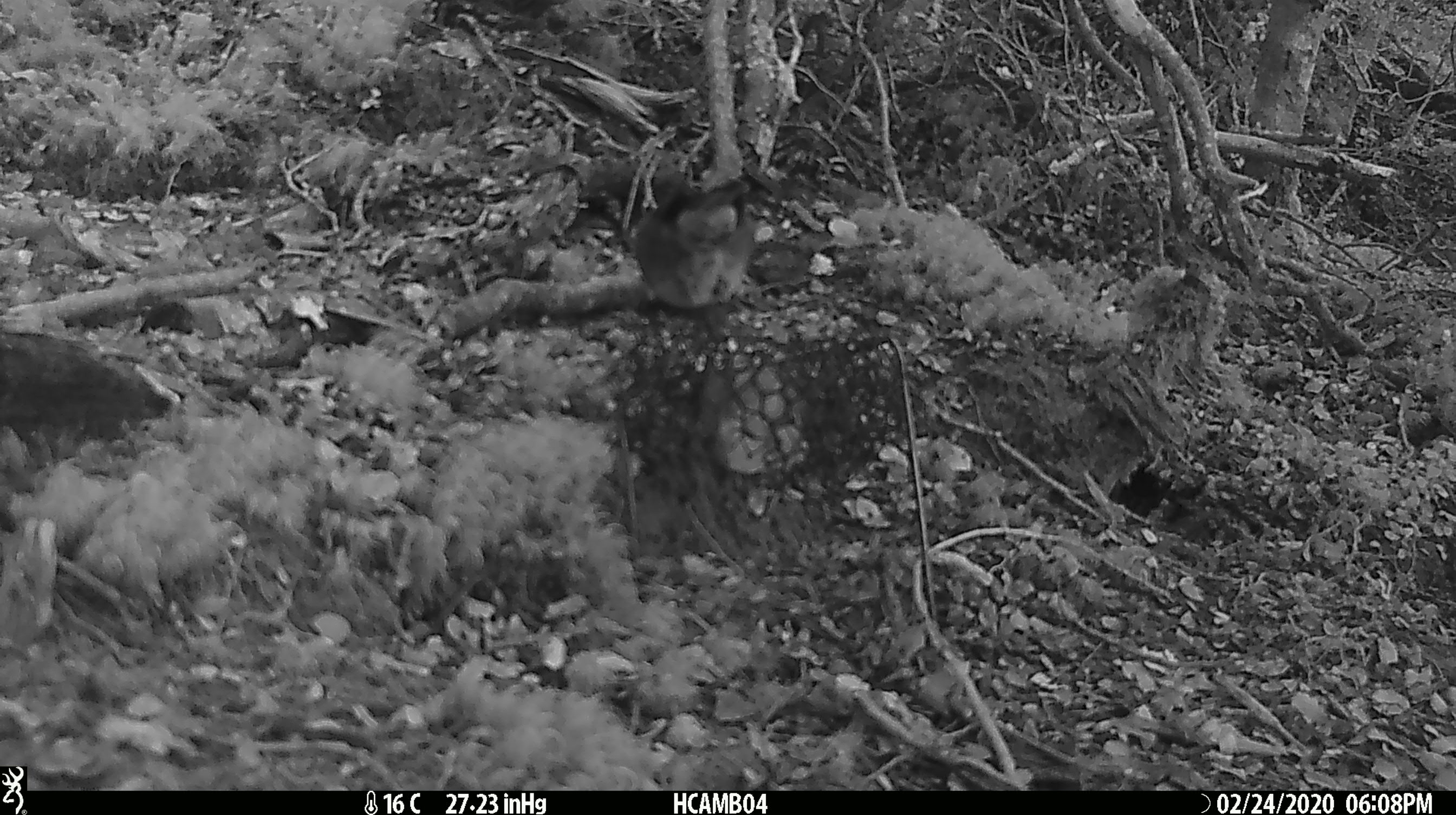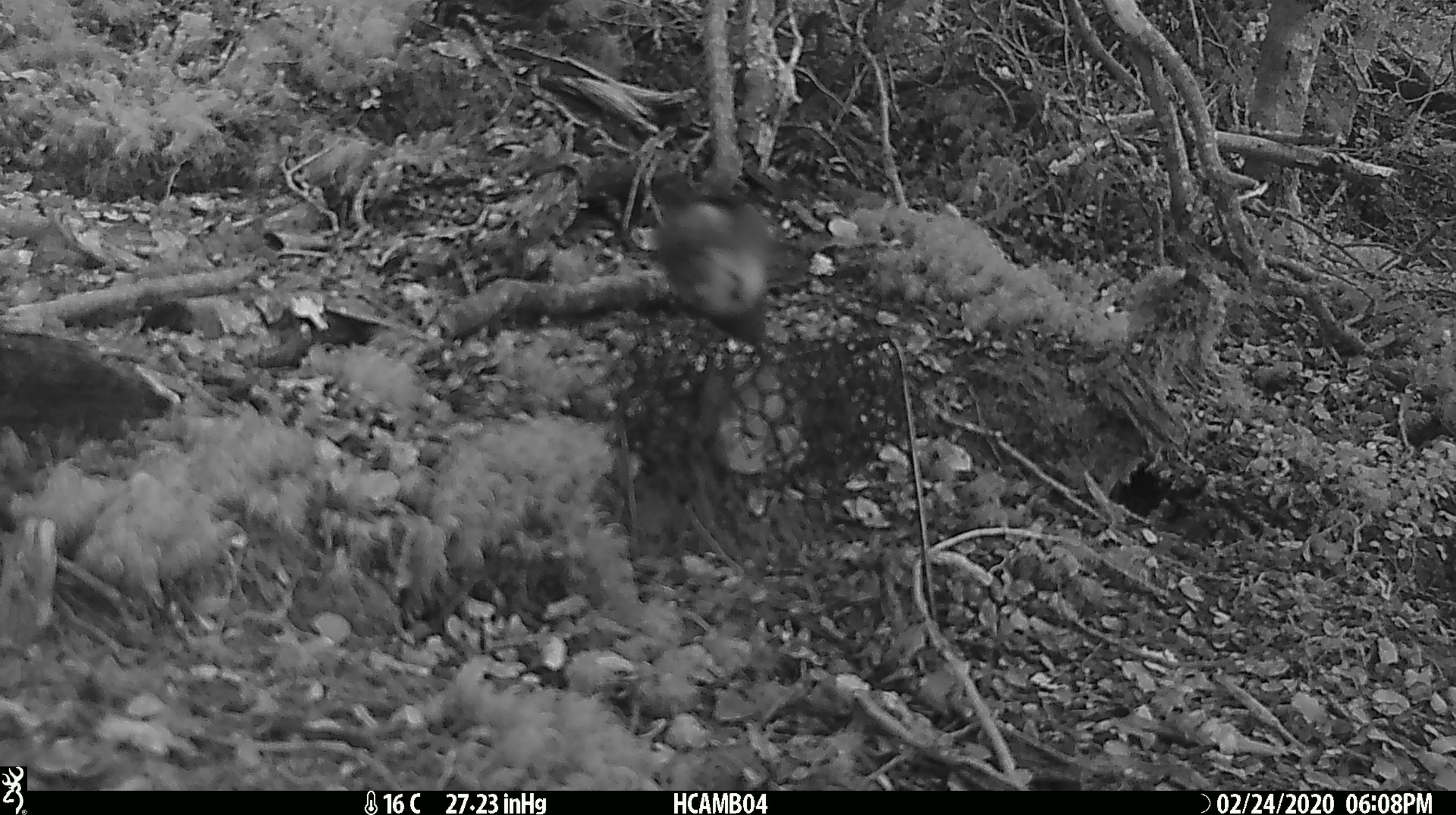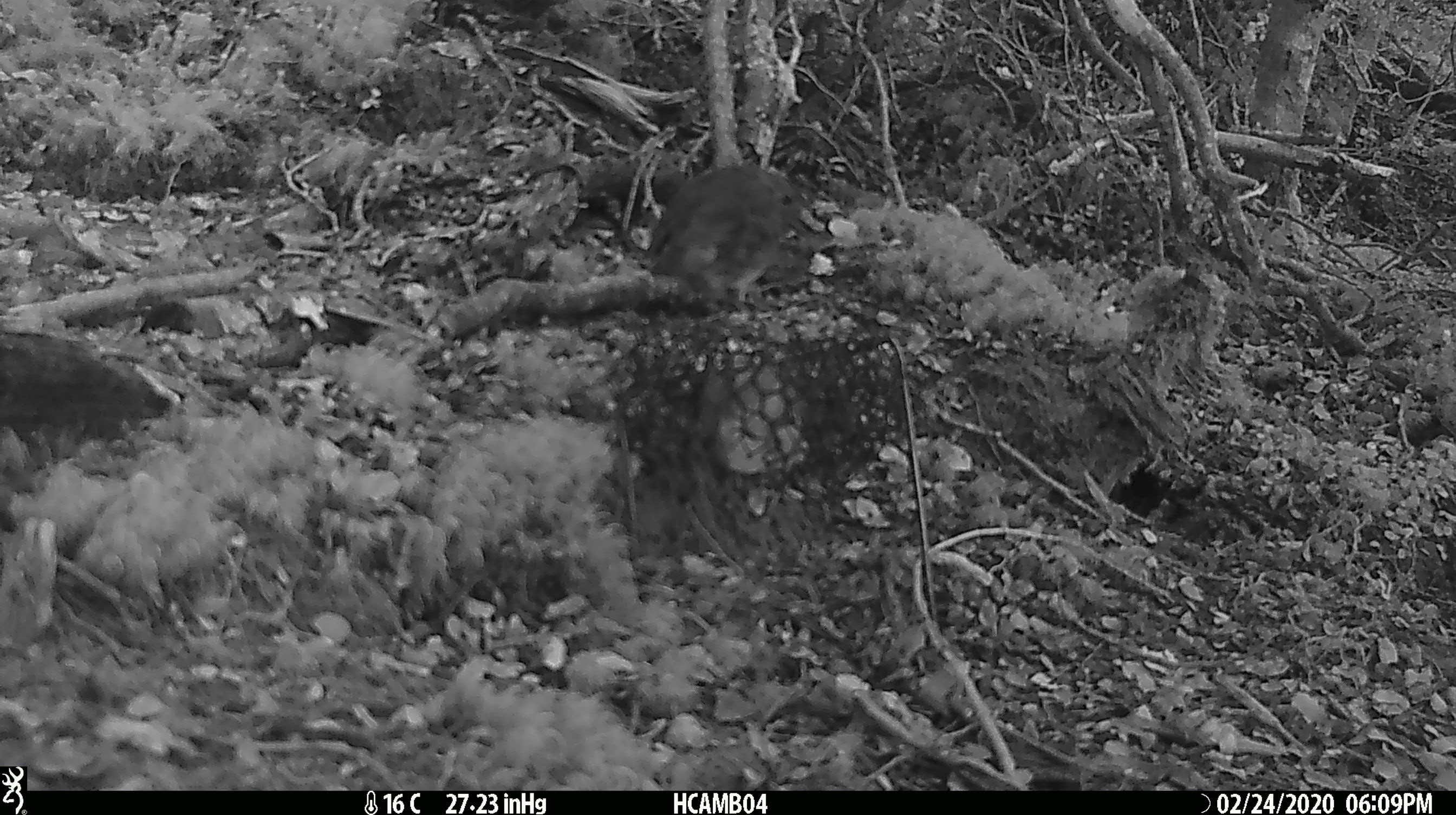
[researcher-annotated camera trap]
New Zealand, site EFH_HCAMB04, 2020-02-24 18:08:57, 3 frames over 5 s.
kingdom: Animalia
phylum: Chordata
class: Aves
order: Passeriformes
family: Petroicidae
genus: Petroica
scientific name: Petroica australis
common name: new zealand robin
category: robin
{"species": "robin (new zealand robin) (Petroica australis)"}